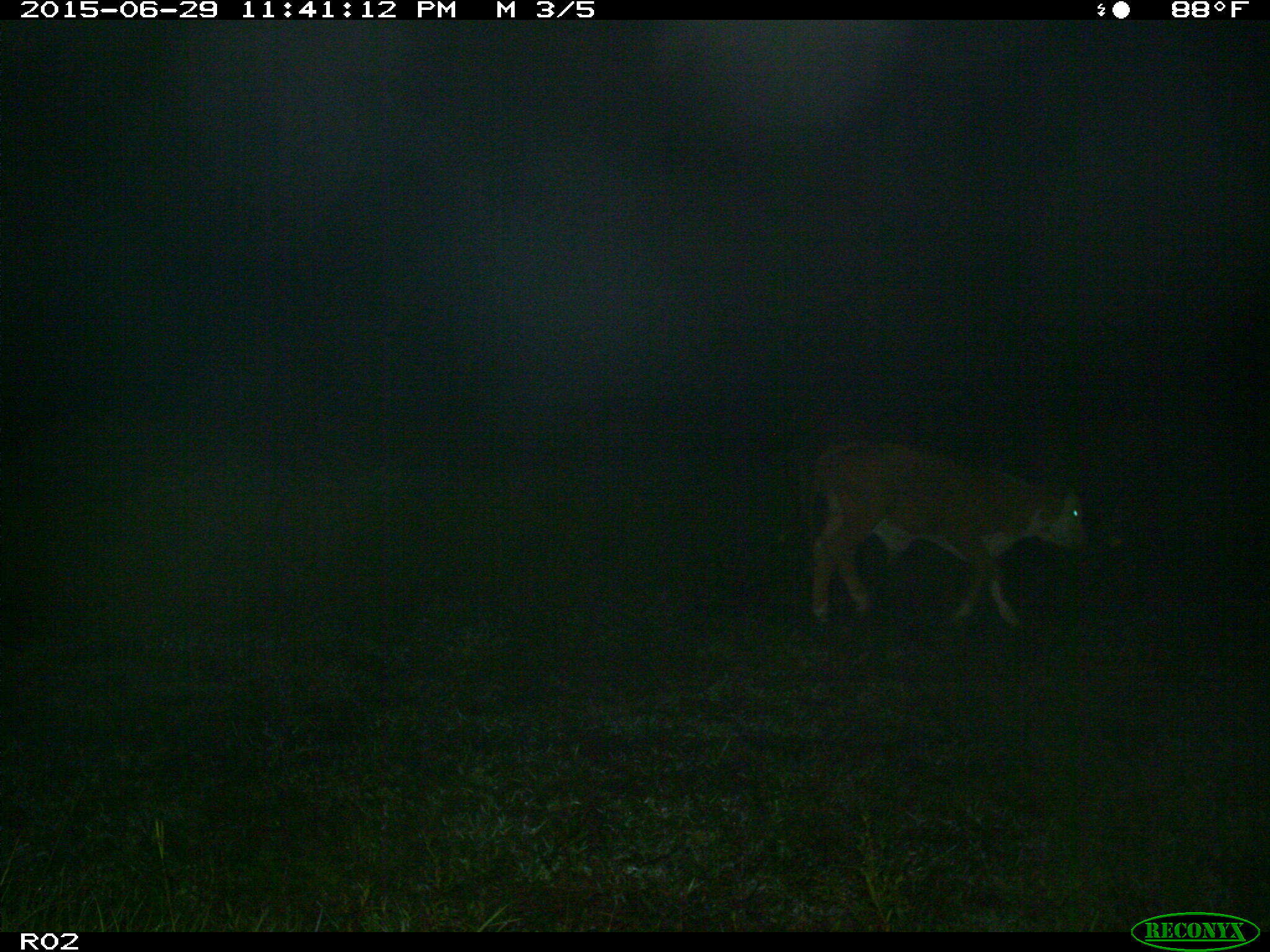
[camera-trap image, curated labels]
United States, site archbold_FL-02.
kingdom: Animalia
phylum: Chordata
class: Mammalia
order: Artiodactyla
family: Bovidae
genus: Bos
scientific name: Bos taurus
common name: domestic cow